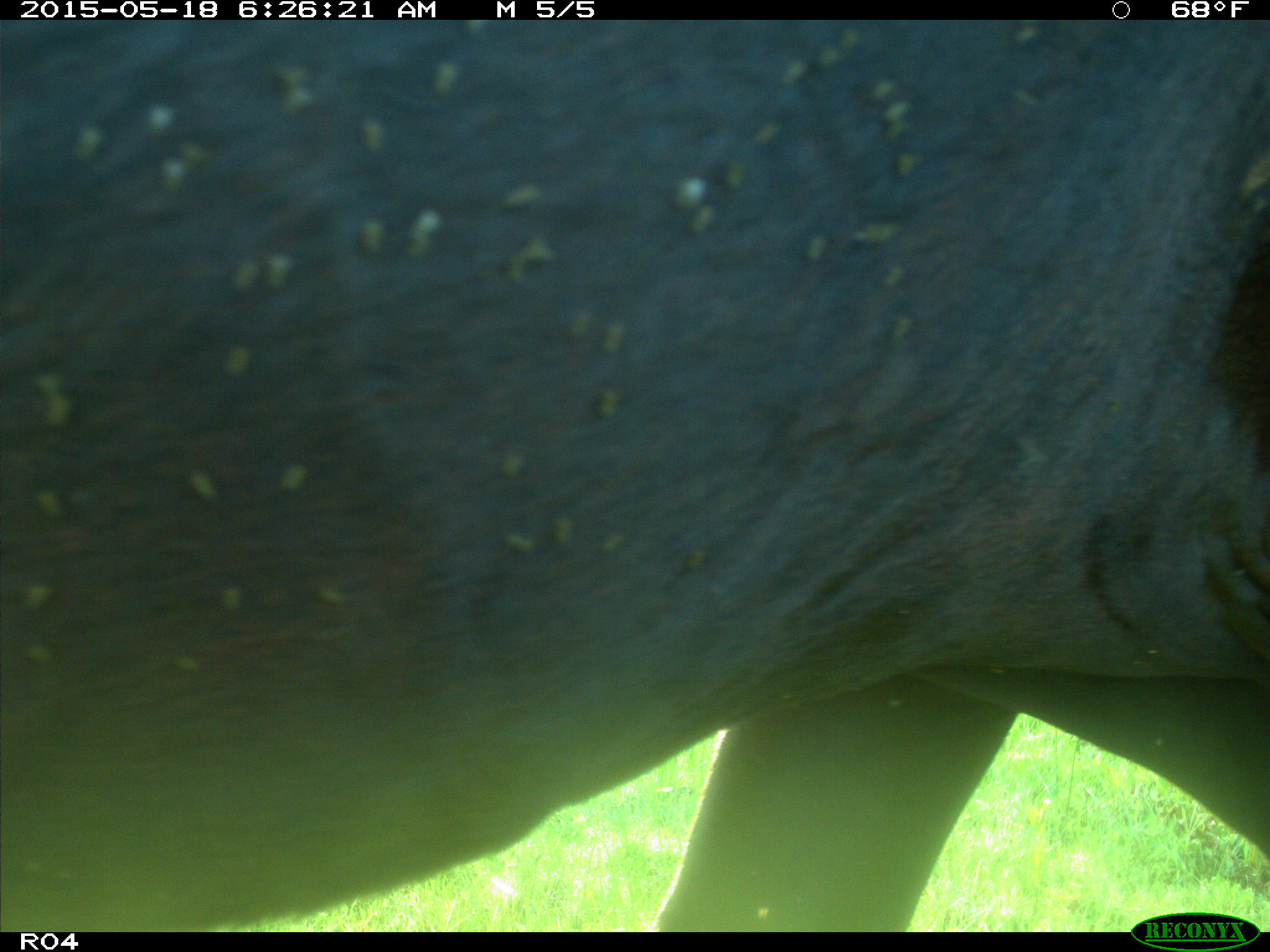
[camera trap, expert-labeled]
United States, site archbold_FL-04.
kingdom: Animalia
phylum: Chordata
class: Mammalia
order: Artiodactyla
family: Bovidae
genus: Bos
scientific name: Bos taurus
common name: domestic cow